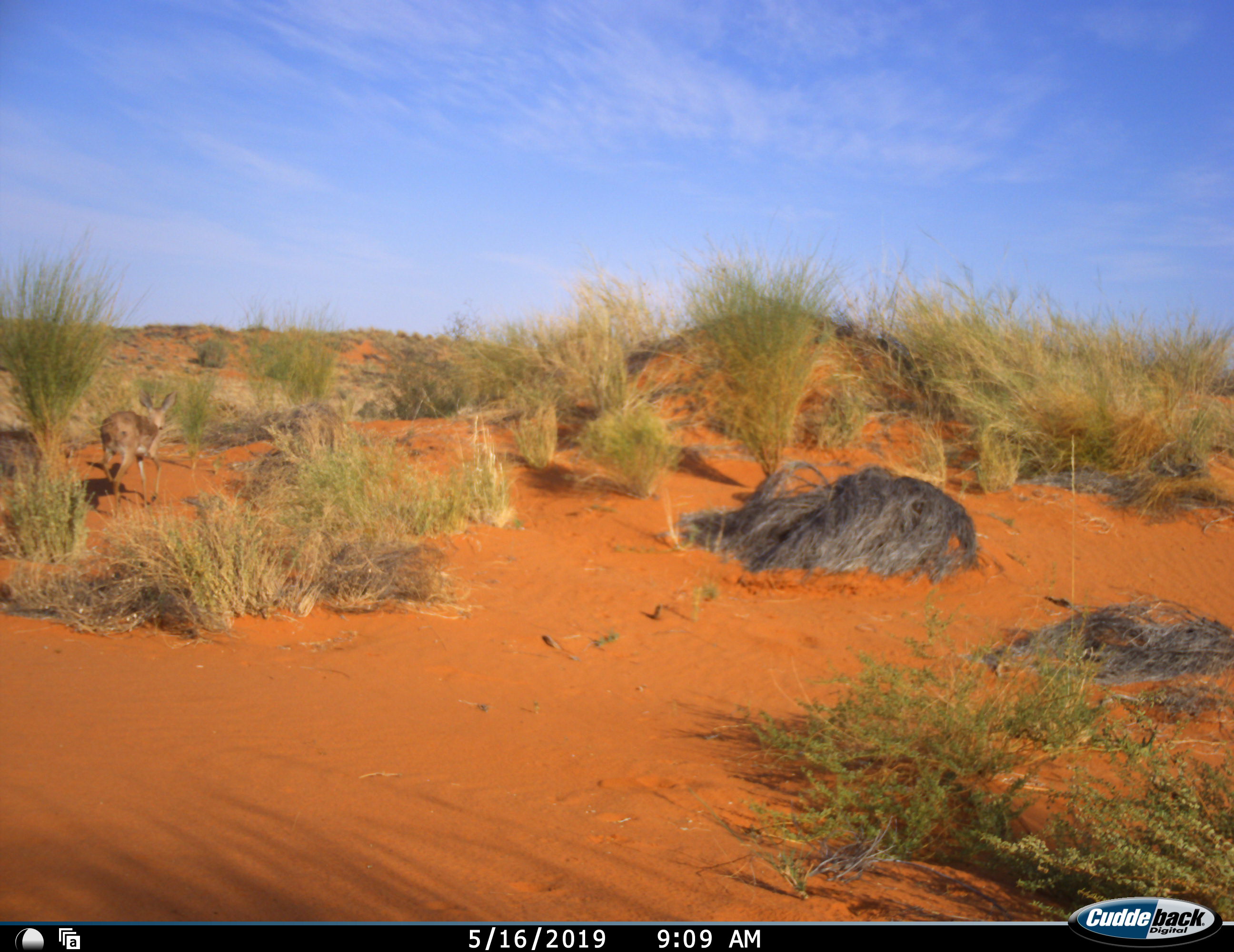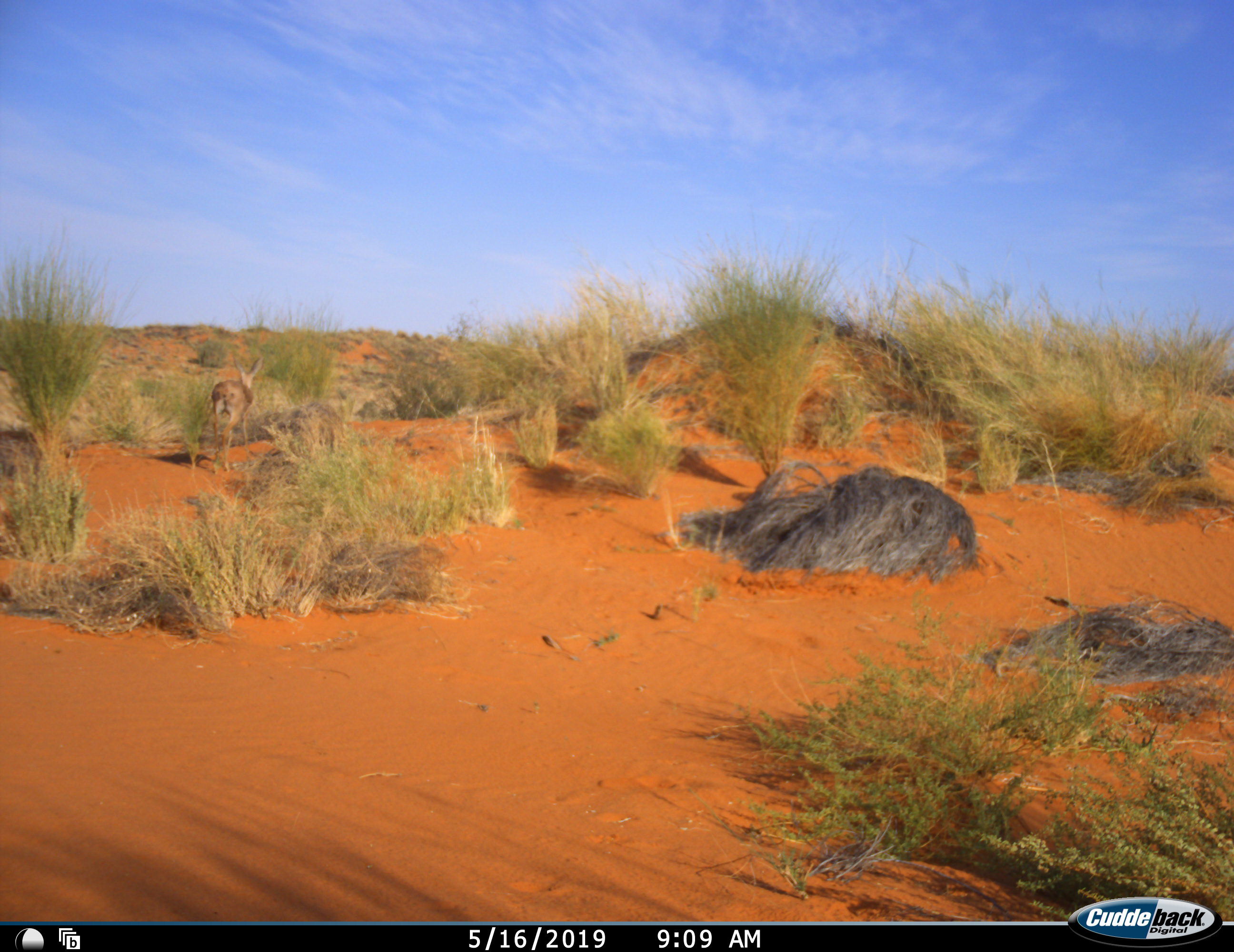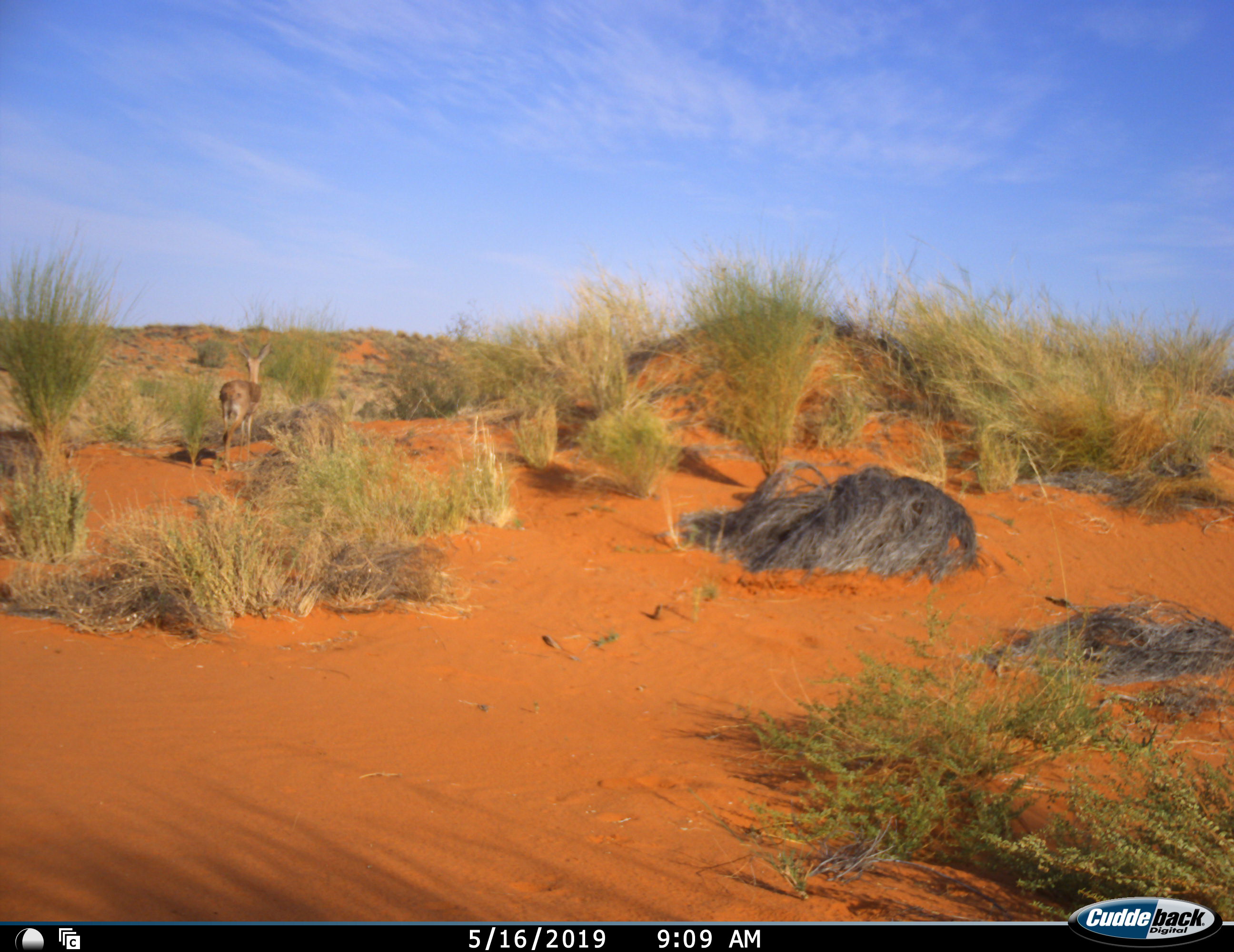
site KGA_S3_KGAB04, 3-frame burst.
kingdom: Animalia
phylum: Chordata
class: Mammalia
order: Artiodactyla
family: Bovidae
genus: Raphicerus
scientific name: Raphicerus campestris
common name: steenbok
Steenbok (Raphicerus campestris), count 1. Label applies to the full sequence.